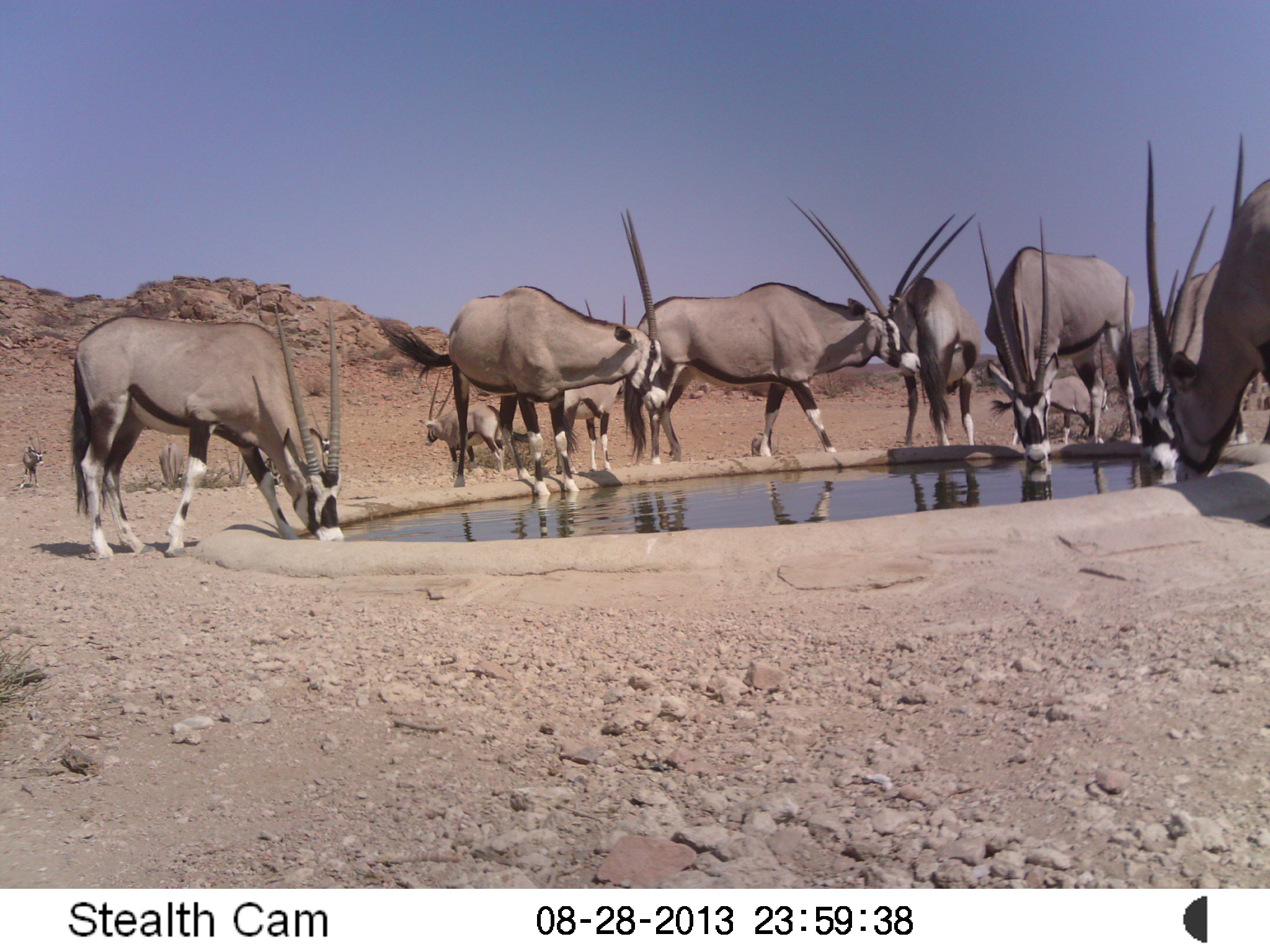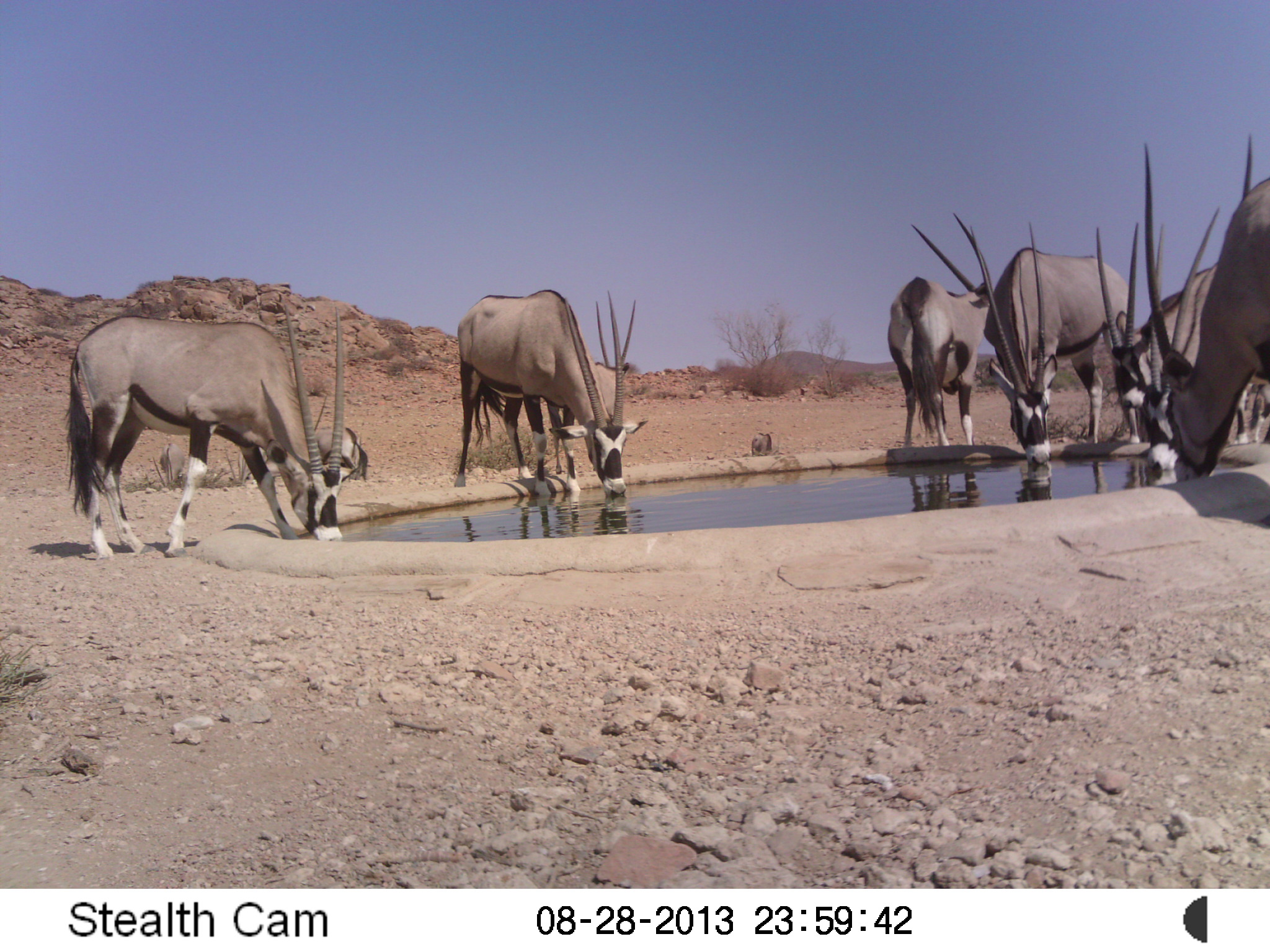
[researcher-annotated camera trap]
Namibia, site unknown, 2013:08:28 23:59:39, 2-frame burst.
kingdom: Animalia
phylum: Chordata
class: Mammalia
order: Artiodactyla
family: Bovidae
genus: Oryx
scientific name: Oryx gazella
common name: gemsbok